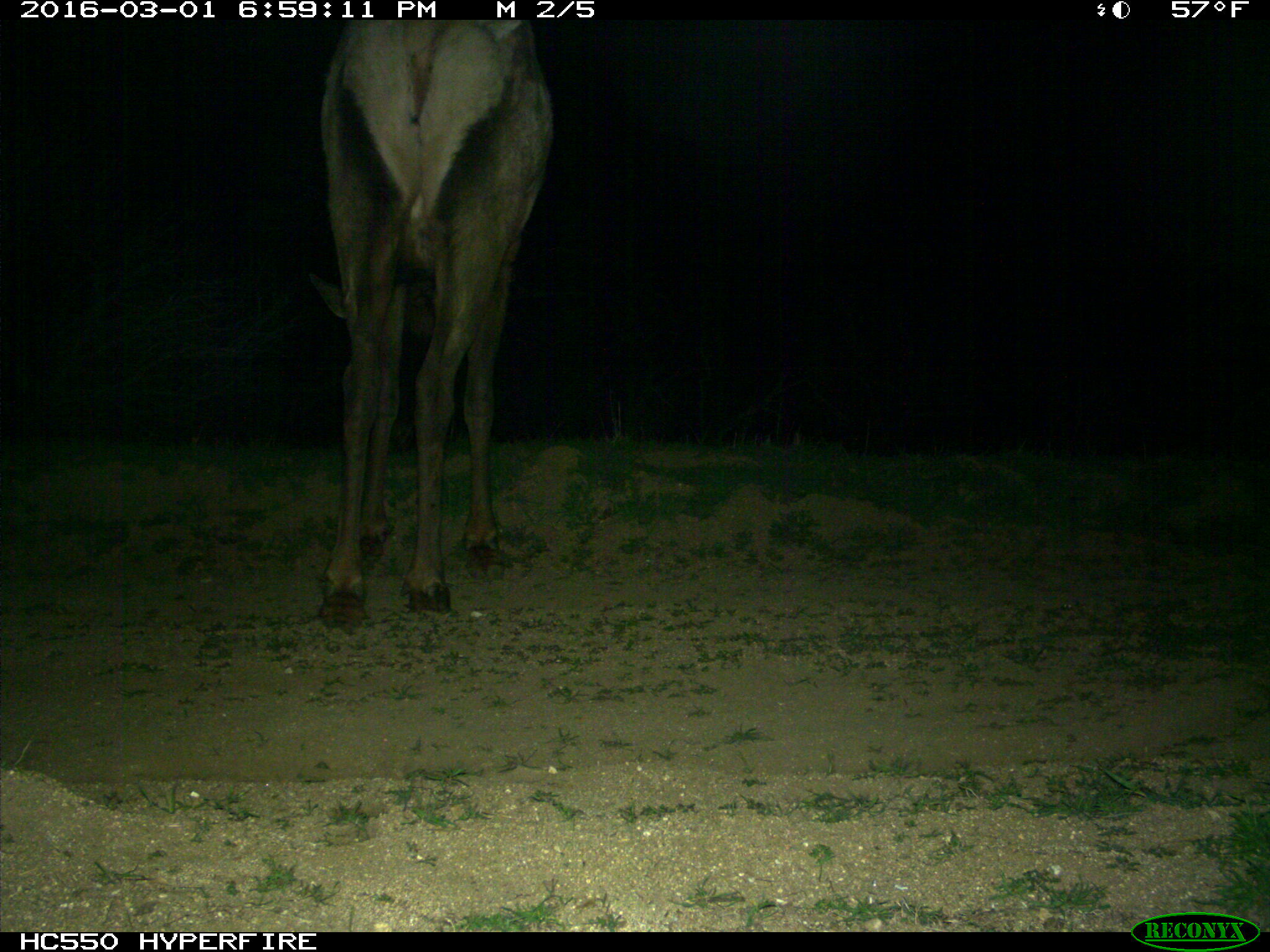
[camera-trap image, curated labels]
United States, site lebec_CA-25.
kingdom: Animalia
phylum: Chordata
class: Mammalia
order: Artiodactyla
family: Cervidae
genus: Cervus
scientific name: Cervus canadensis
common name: elk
Cervus canadensis (elk).